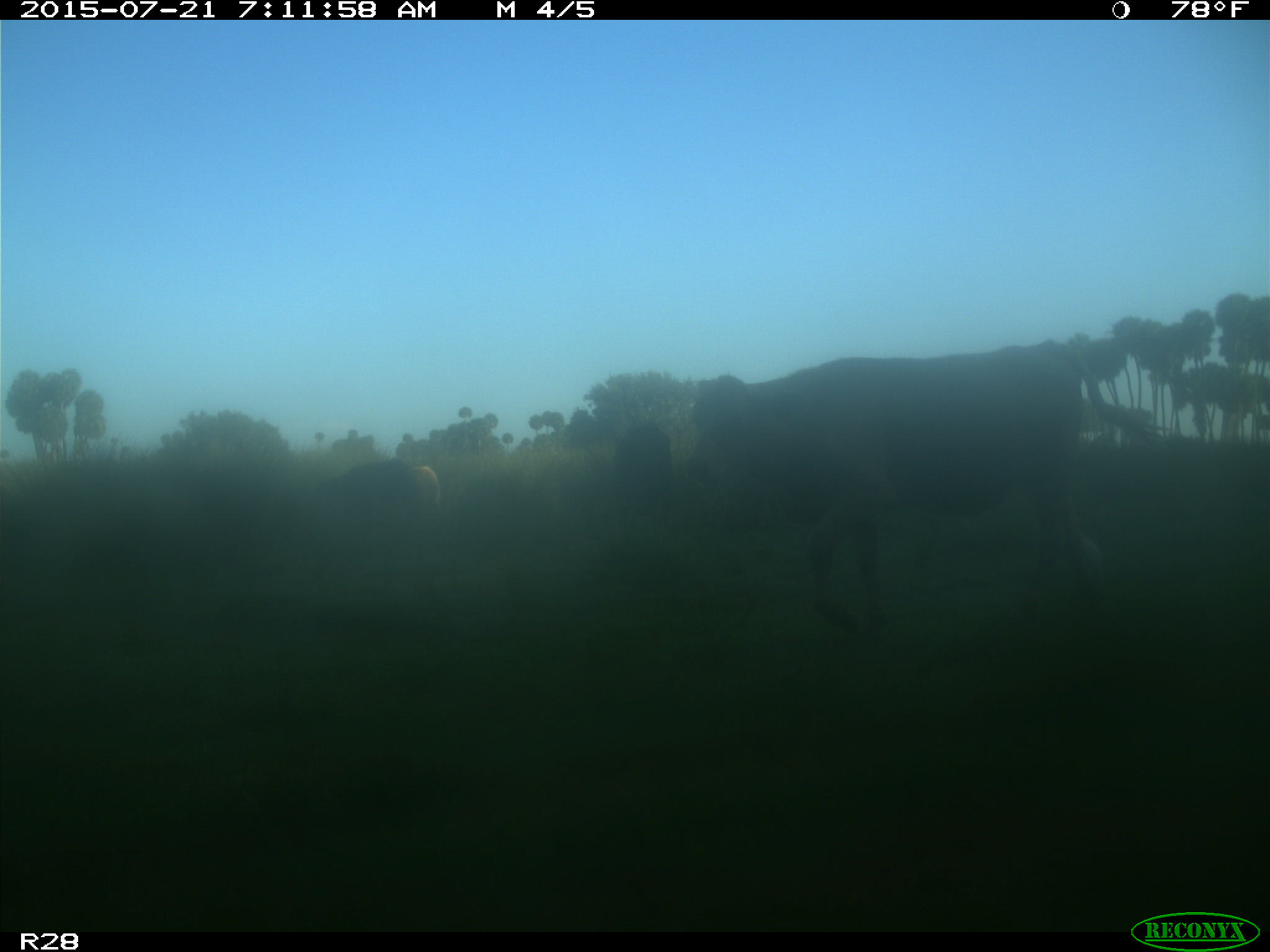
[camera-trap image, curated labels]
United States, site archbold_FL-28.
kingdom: Animalia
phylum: Chordata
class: Mammalia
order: Artiodactyla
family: Bovidae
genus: Bos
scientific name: Bos taurus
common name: domestic cow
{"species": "Bos taurus (domestic cow)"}